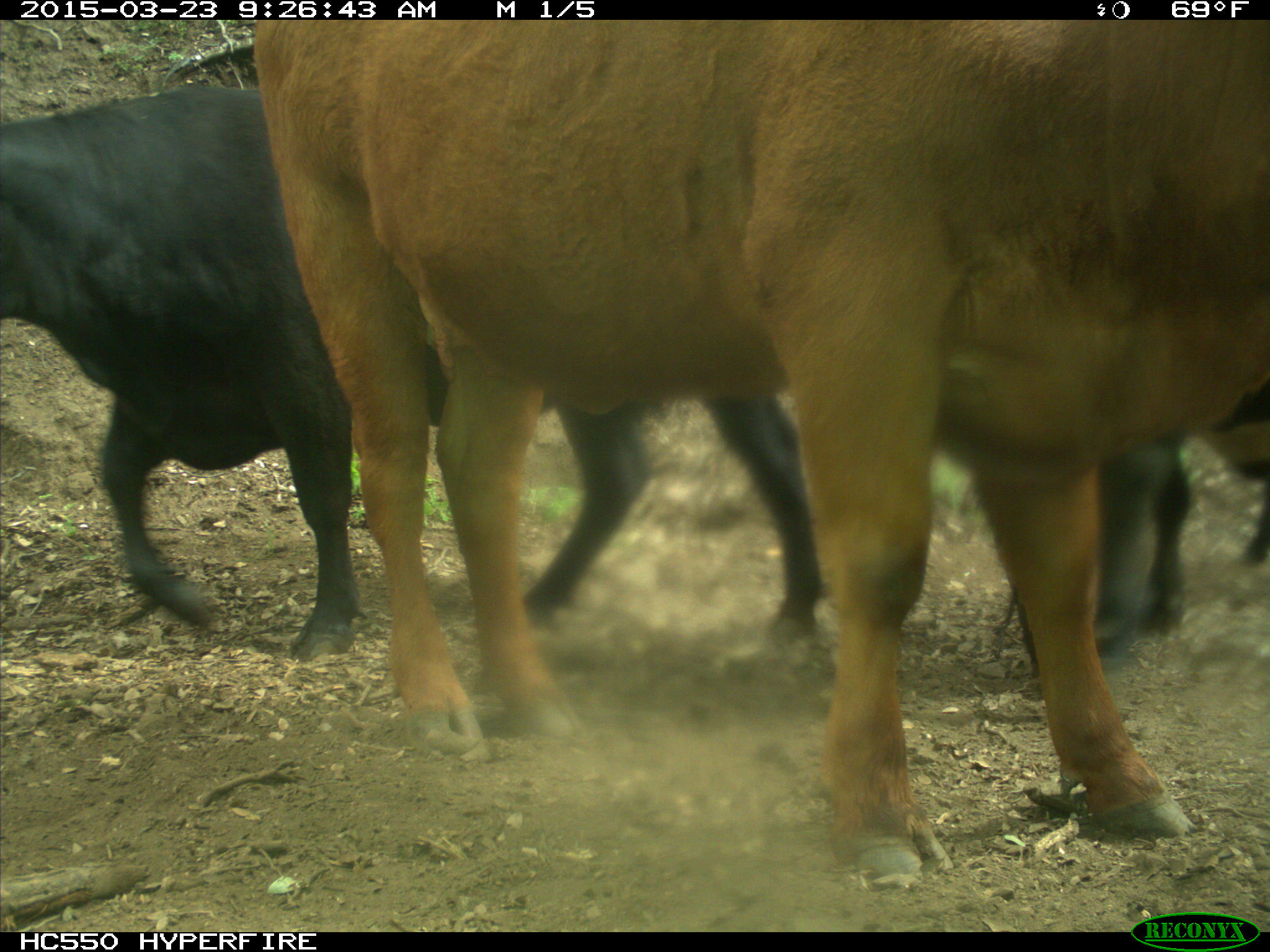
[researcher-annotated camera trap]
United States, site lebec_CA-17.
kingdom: Animalia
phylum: Chordata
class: Mammalia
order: Artiodactyla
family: Bovidae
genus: Bos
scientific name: Bos taurus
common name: domestic cow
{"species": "Bos taurus (domestic cow)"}